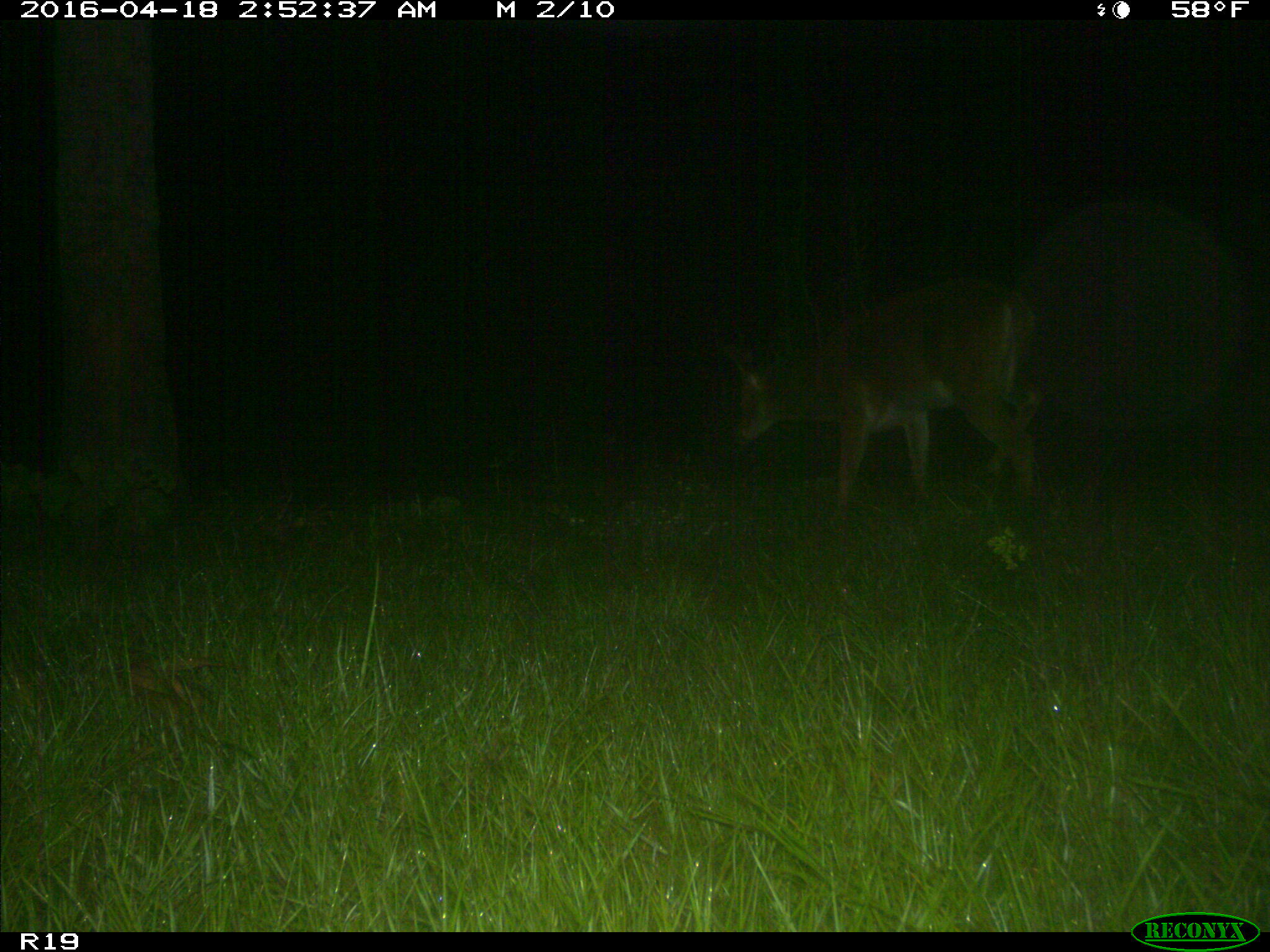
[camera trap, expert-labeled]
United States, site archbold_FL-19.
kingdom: Animalia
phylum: Chordata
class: Mammalia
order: Artiodactyla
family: Cervidae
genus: Odocoileus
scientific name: Odocoileus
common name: deer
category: unidentified deer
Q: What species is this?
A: Unidentified deer (deer) (Odocoileus).